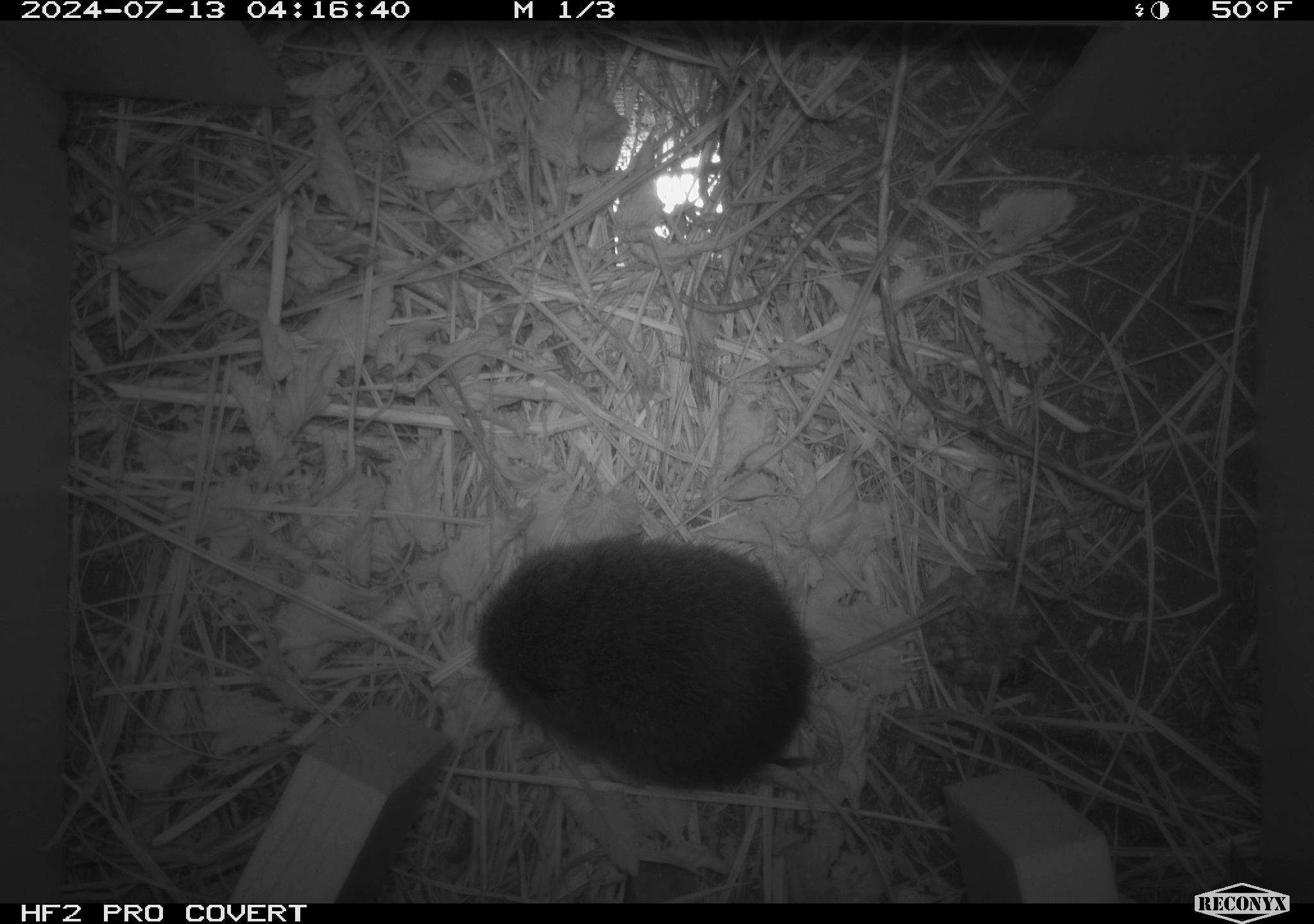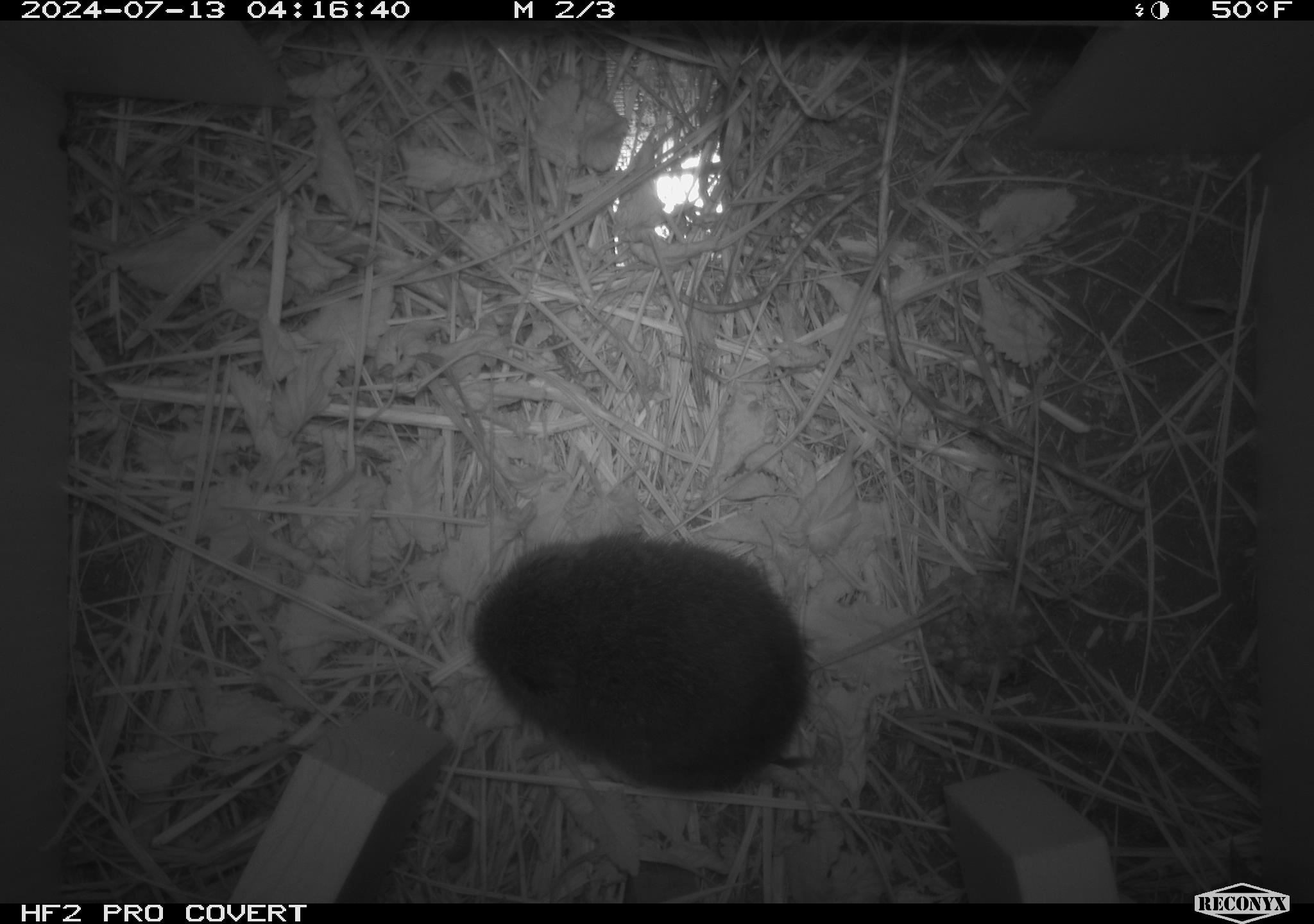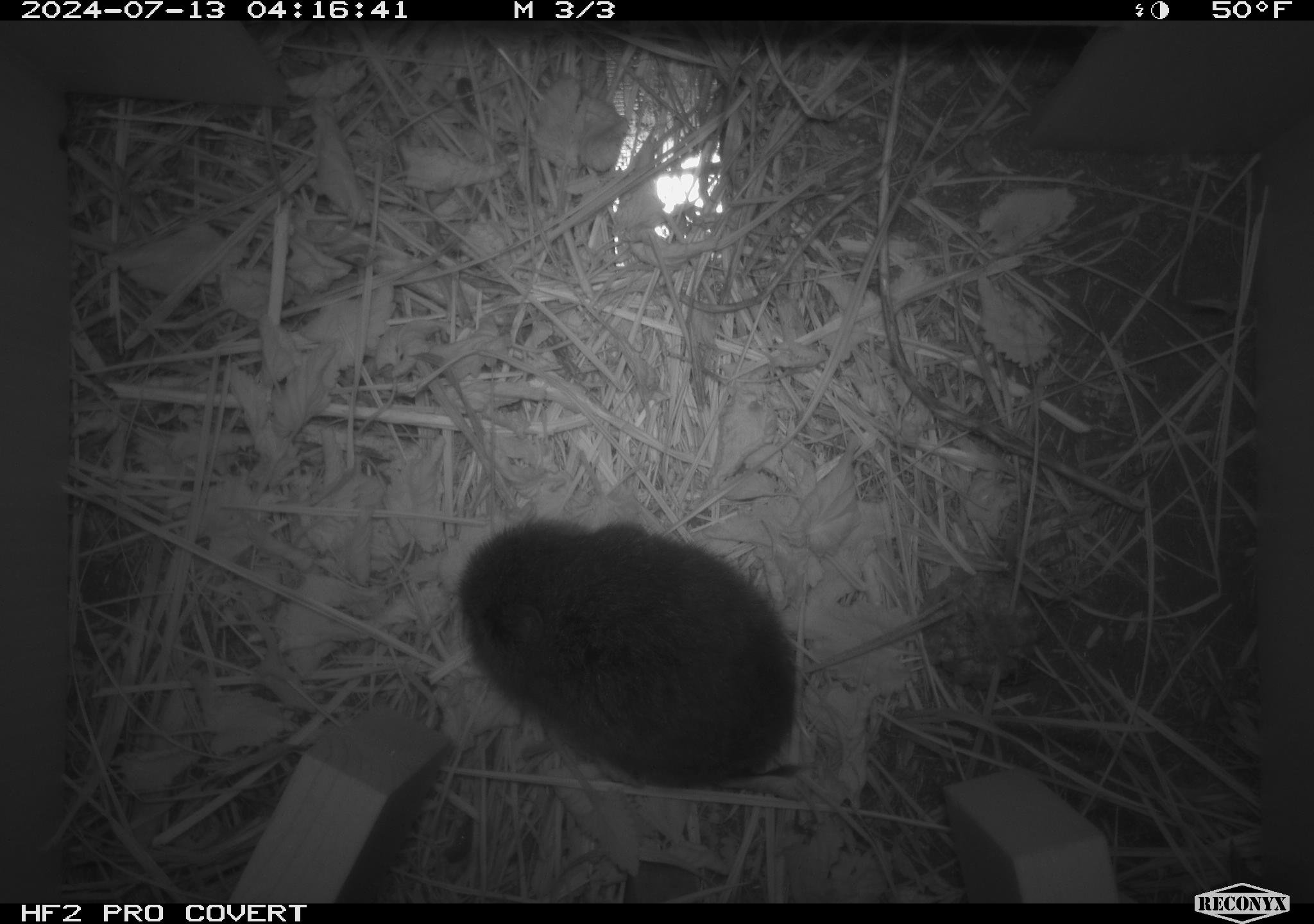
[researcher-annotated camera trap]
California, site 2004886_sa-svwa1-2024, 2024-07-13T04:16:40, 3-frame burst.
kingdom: Animalia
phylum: Chordata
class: Mammalia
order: Rodentia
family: Cricetidae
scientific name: Arvicolinae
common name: voles, lemmings, and muskrats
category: arvicolinae subfamily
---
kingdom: Animalia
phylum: Arthropoda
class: Insecta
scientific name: Insecta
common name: insect